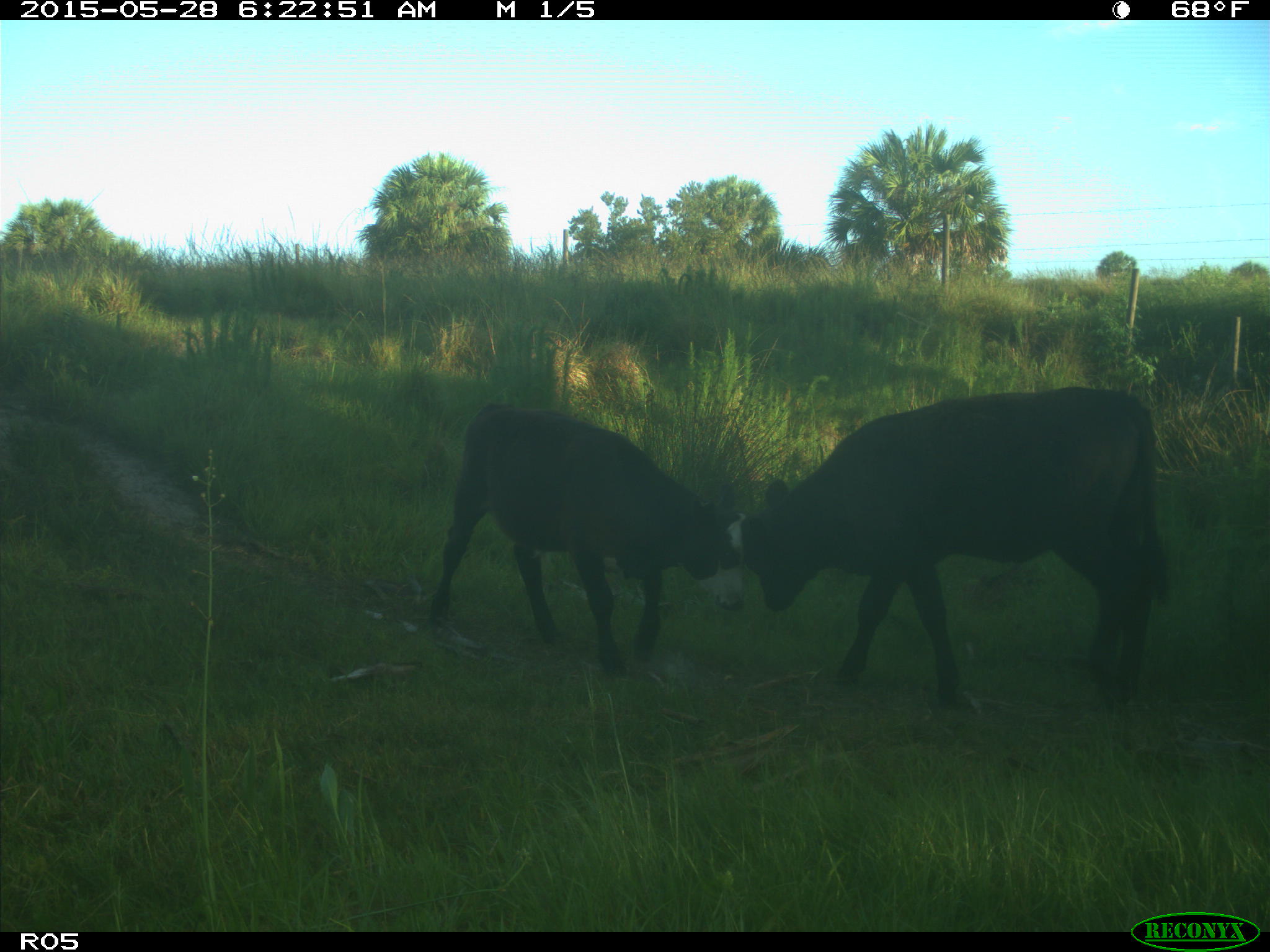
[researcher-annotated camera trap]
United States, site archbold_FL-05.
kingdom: Animalia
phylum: Chordata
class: Mammalia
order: Artiodactyla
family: Bovidae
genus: Bos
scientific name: Bos taurus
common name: domestic cow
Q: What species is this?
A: Bos taurus (domestic cow).